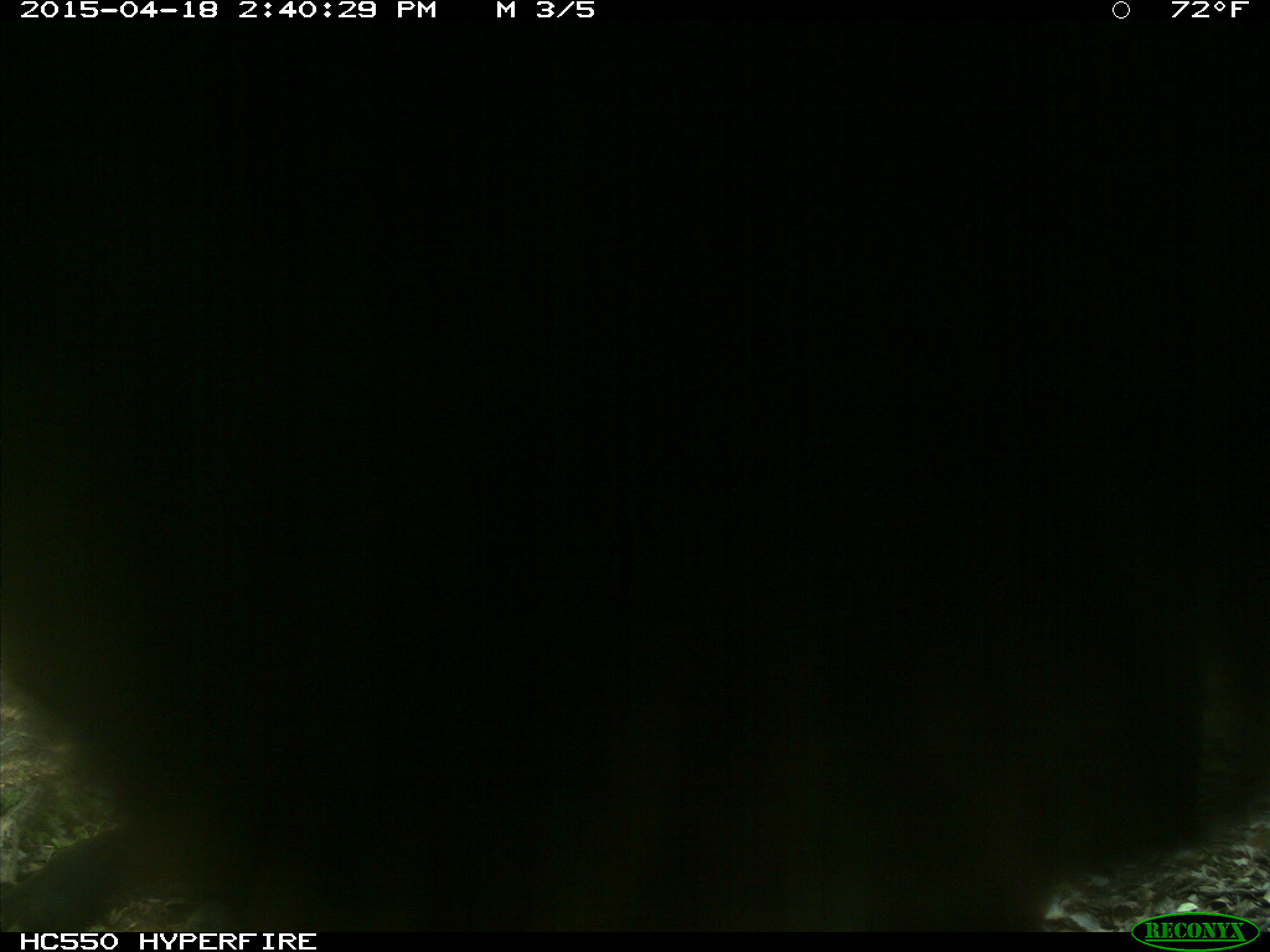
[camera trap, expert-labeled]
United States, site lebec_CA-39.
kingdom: Animalia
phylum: Chordata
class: Mammalia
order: Artiodactyla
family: Bovidae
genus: Bos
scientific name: Bos taurus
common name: domestic cow